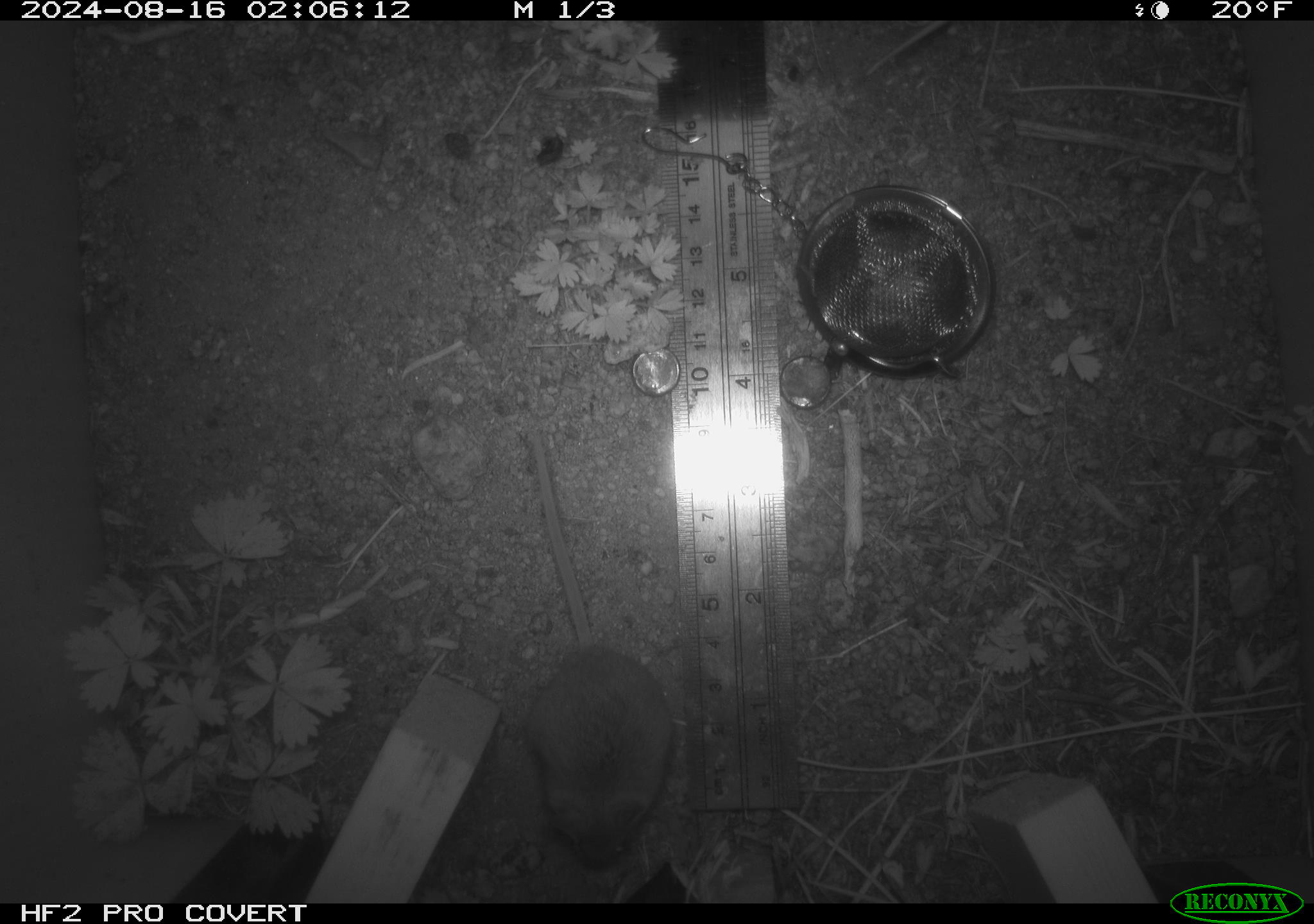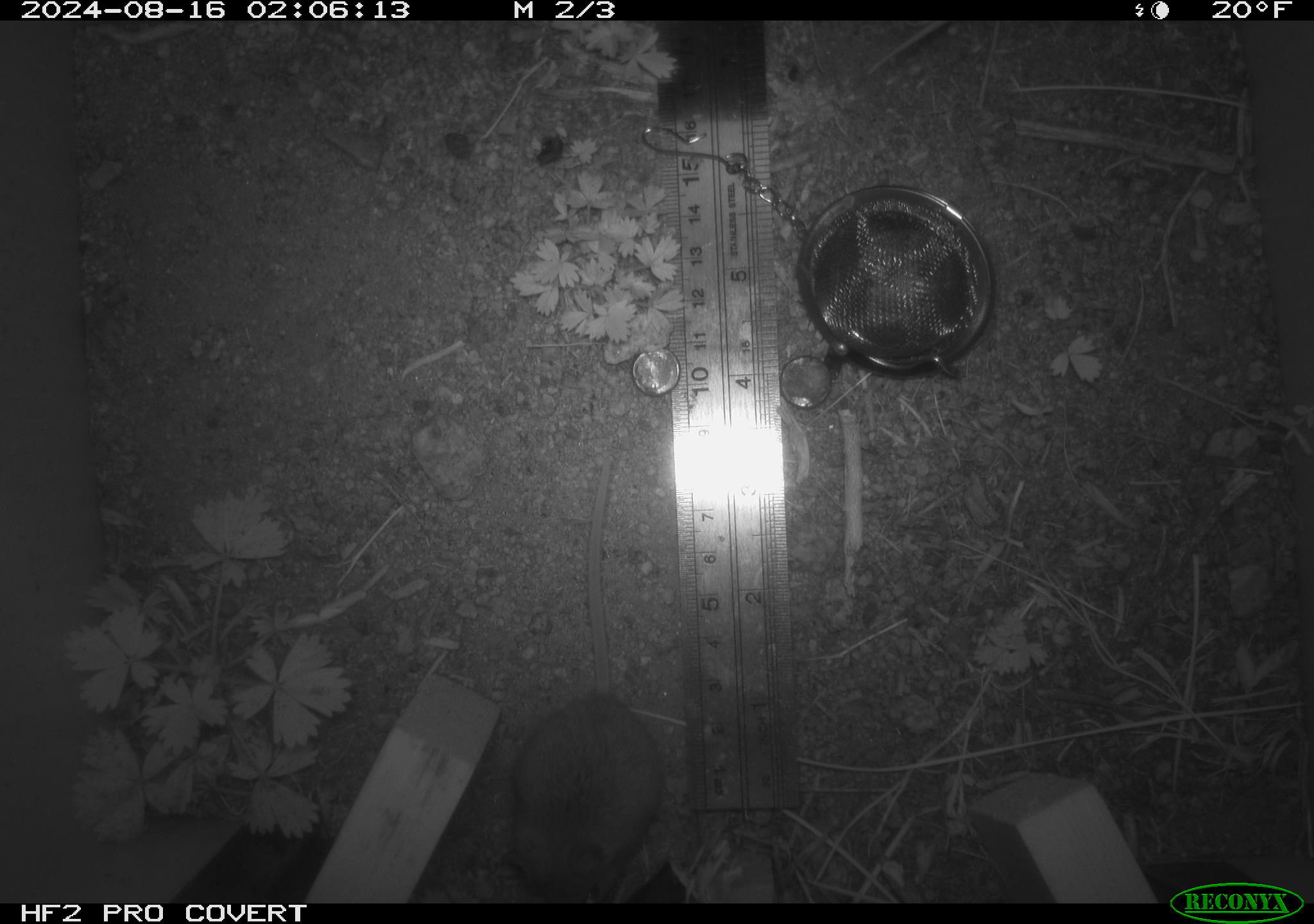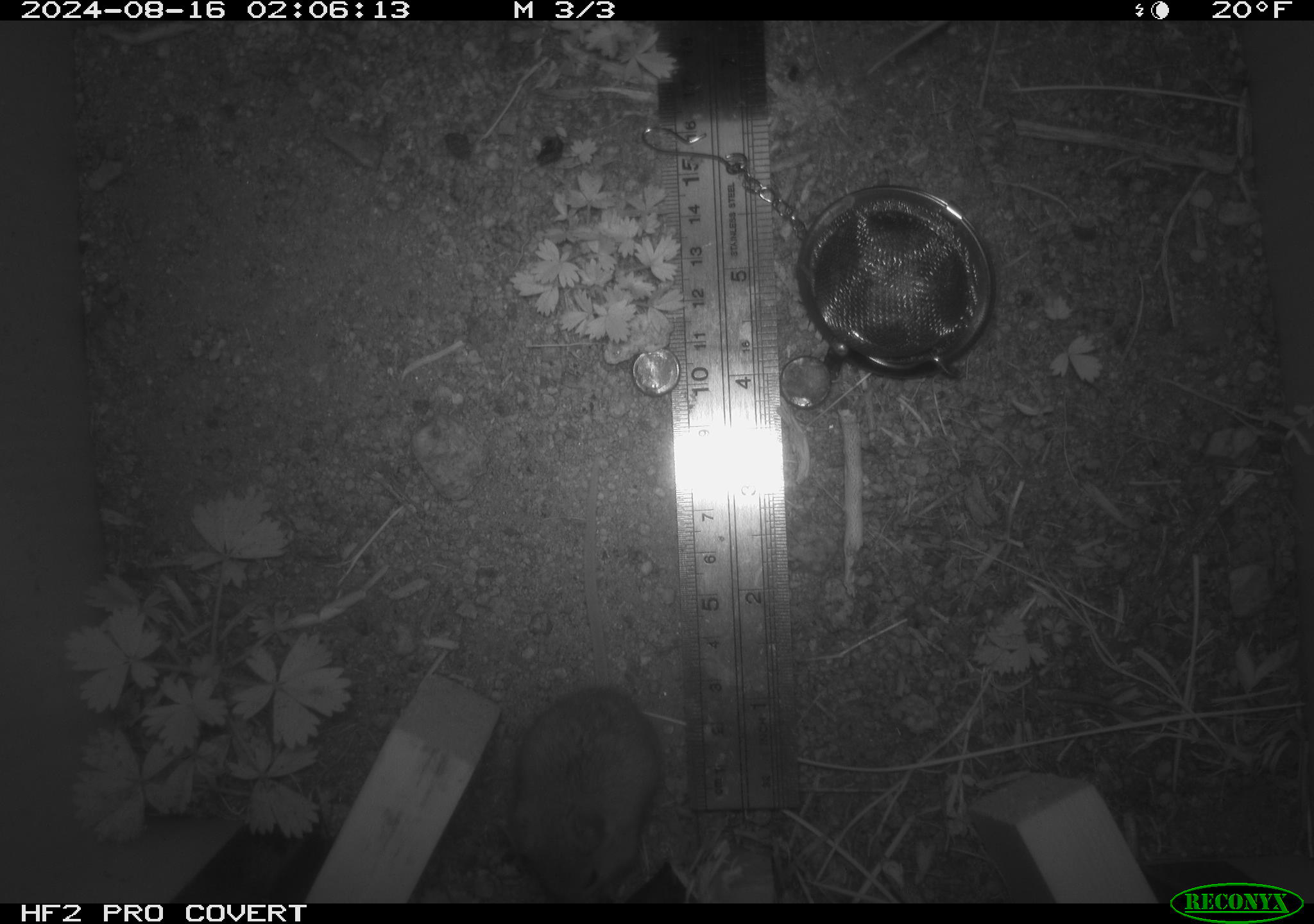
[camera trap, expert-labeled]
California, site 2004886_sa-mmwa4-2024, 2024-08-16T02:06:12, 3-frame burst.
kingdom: Animalia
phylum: Chordata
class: Mammalia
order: Rodentia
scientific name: Rodentia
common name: mouse species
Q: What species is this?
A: Mouse species (Rodentia).